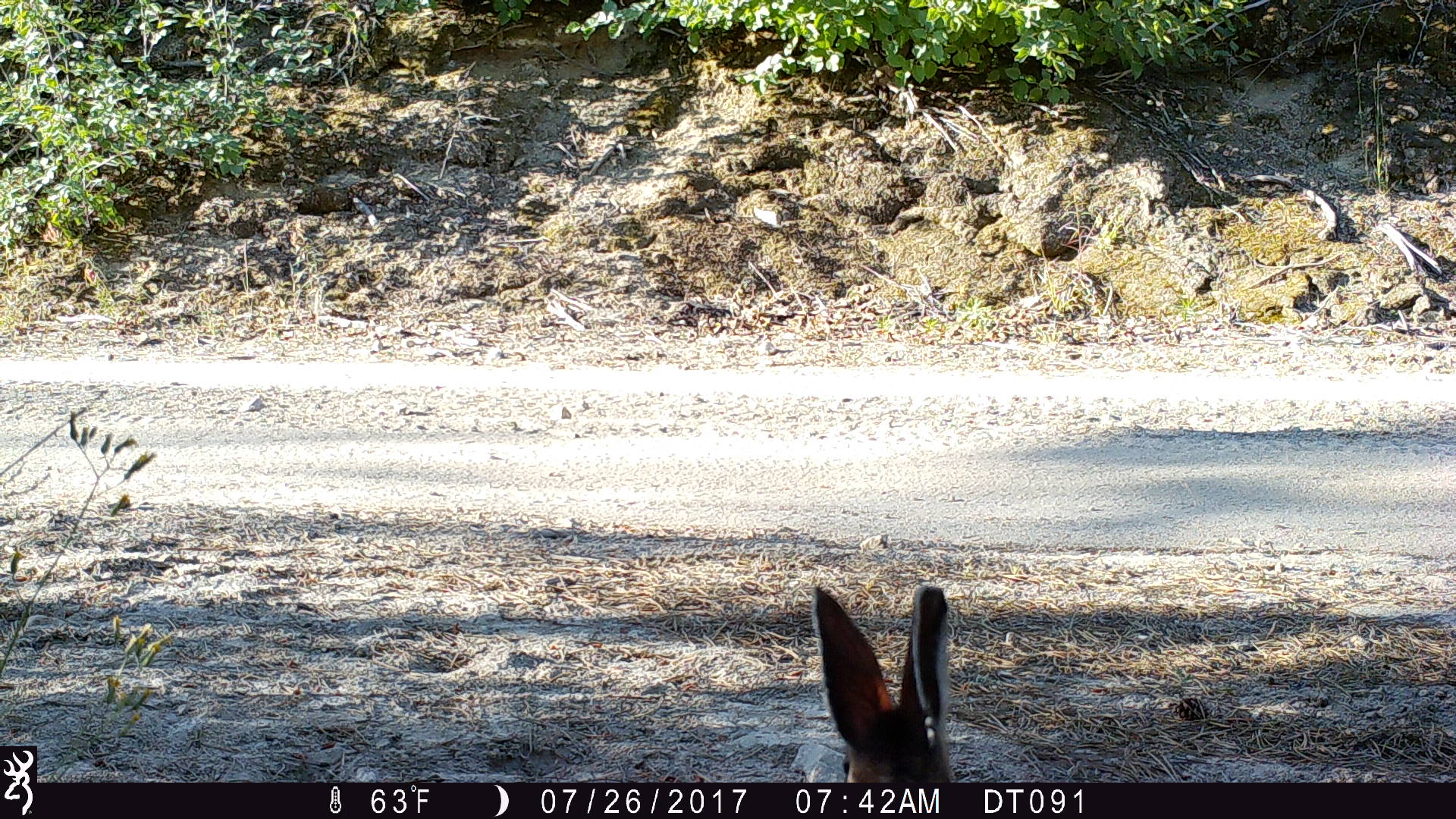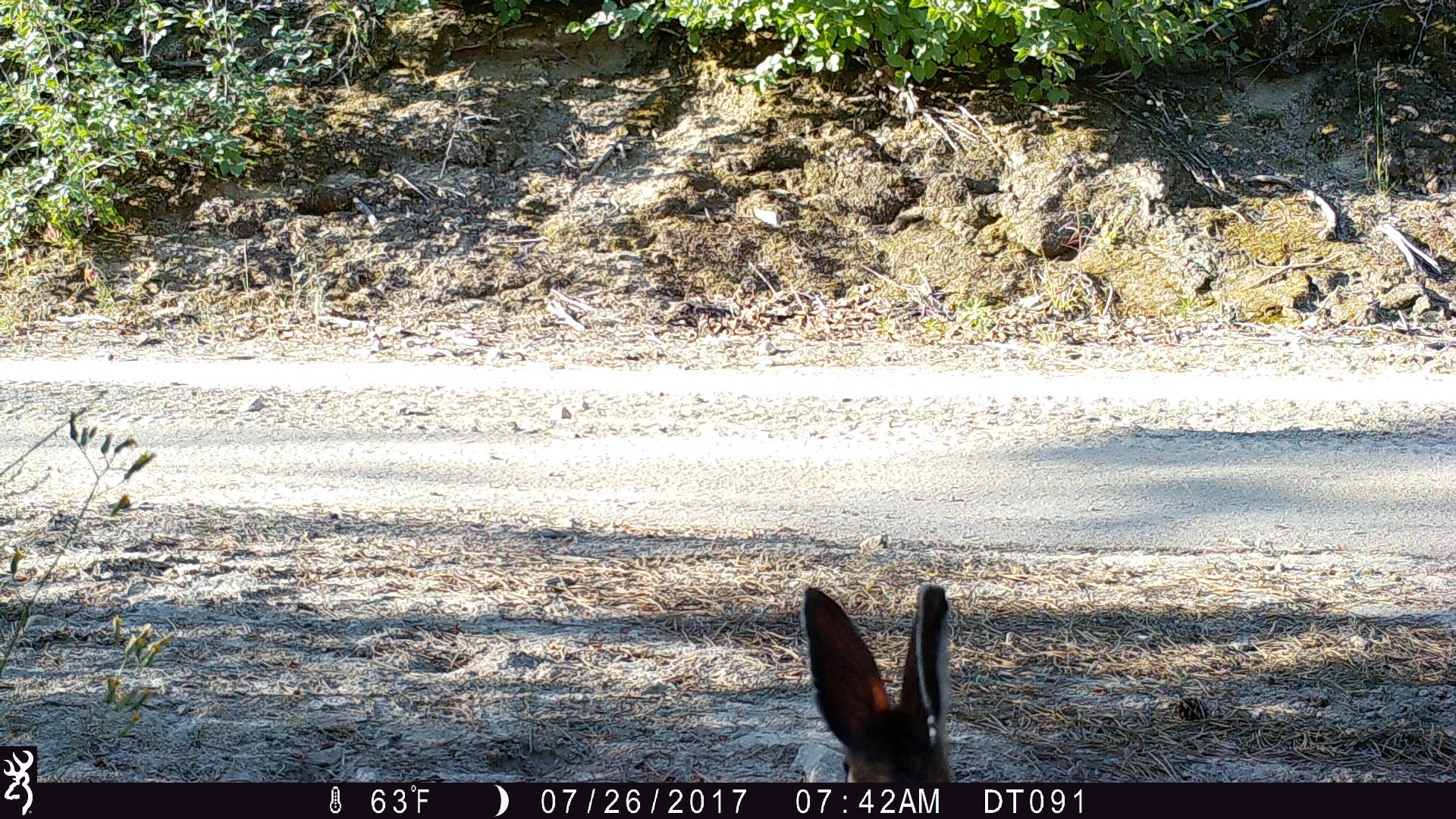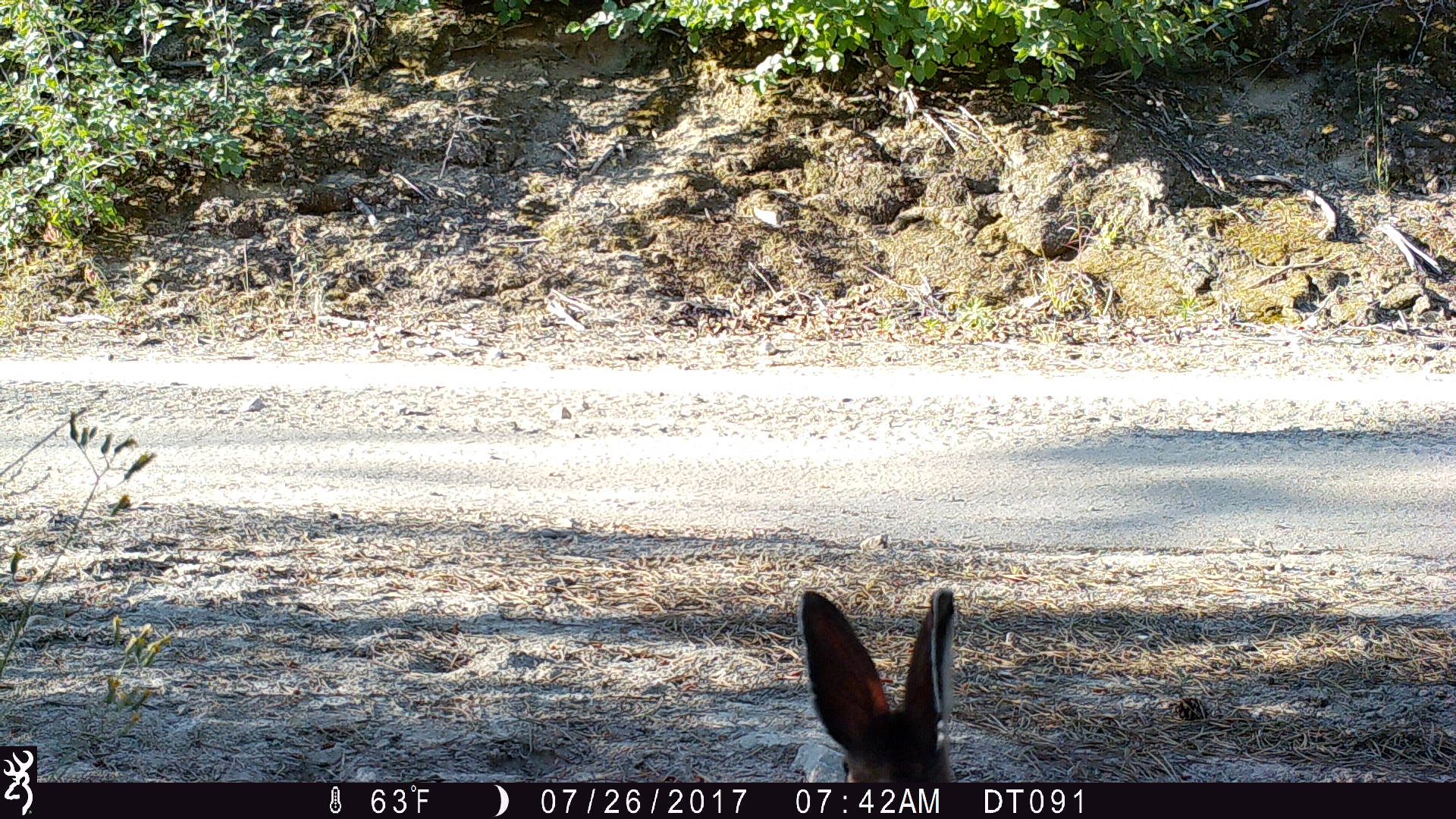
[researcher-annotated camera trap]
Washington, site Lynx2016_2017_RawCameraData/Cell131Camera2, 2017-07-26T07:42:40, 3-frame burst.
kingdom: Animalia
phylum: Chordata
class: Mammalia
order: Lagomorpha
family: Leporidae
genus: Lepus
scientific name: Lepus americanus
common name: snowshoe hare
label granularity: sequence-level